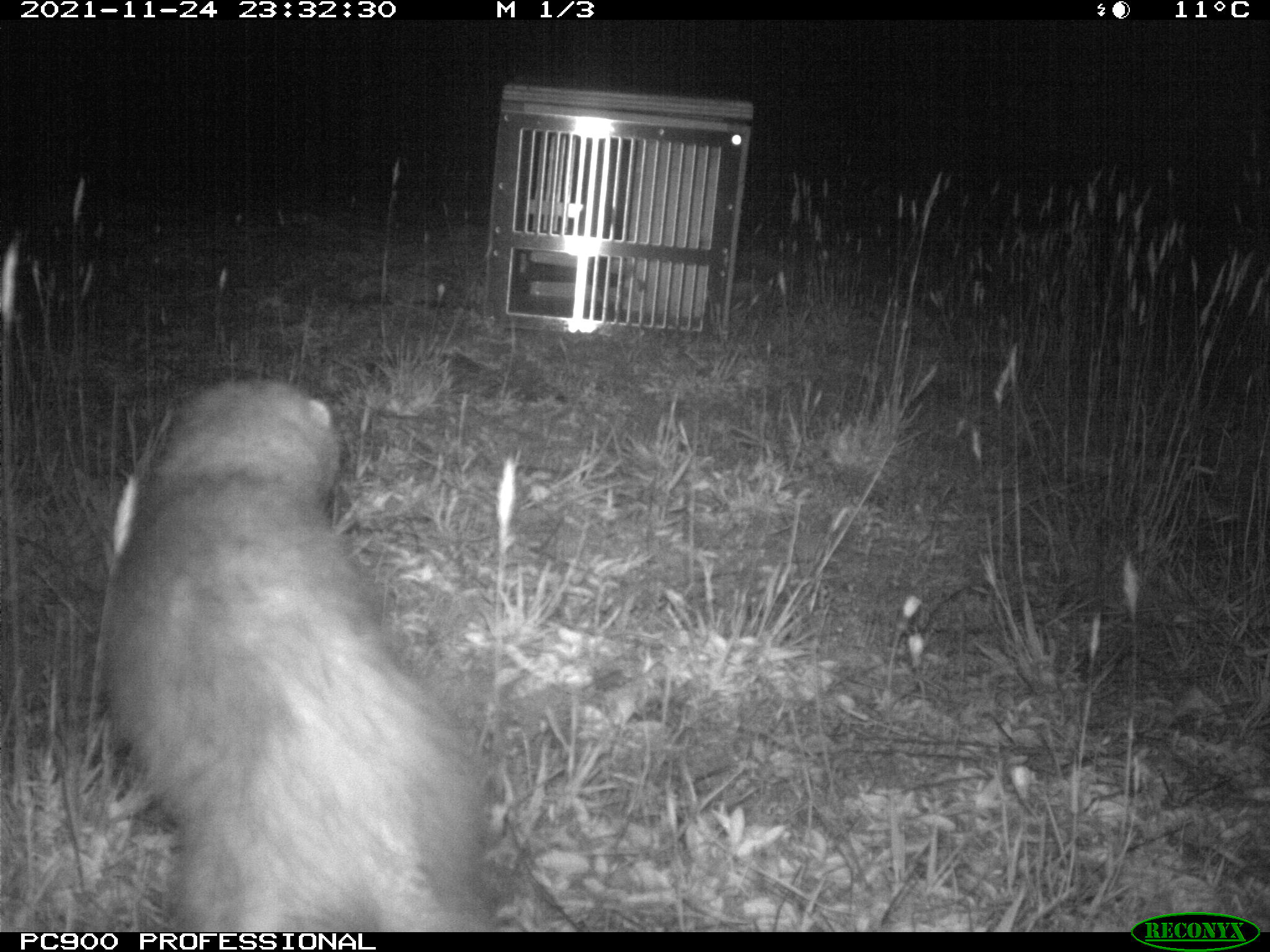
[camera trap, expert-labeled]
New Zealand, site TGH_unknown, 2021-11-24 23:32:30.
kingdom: Animalia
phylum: Chordata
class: Mammalia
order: Carnivora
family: Mustelidae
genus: Mustela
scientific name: Mustela furo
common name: ferret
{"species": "ferret (Mustela furo)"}